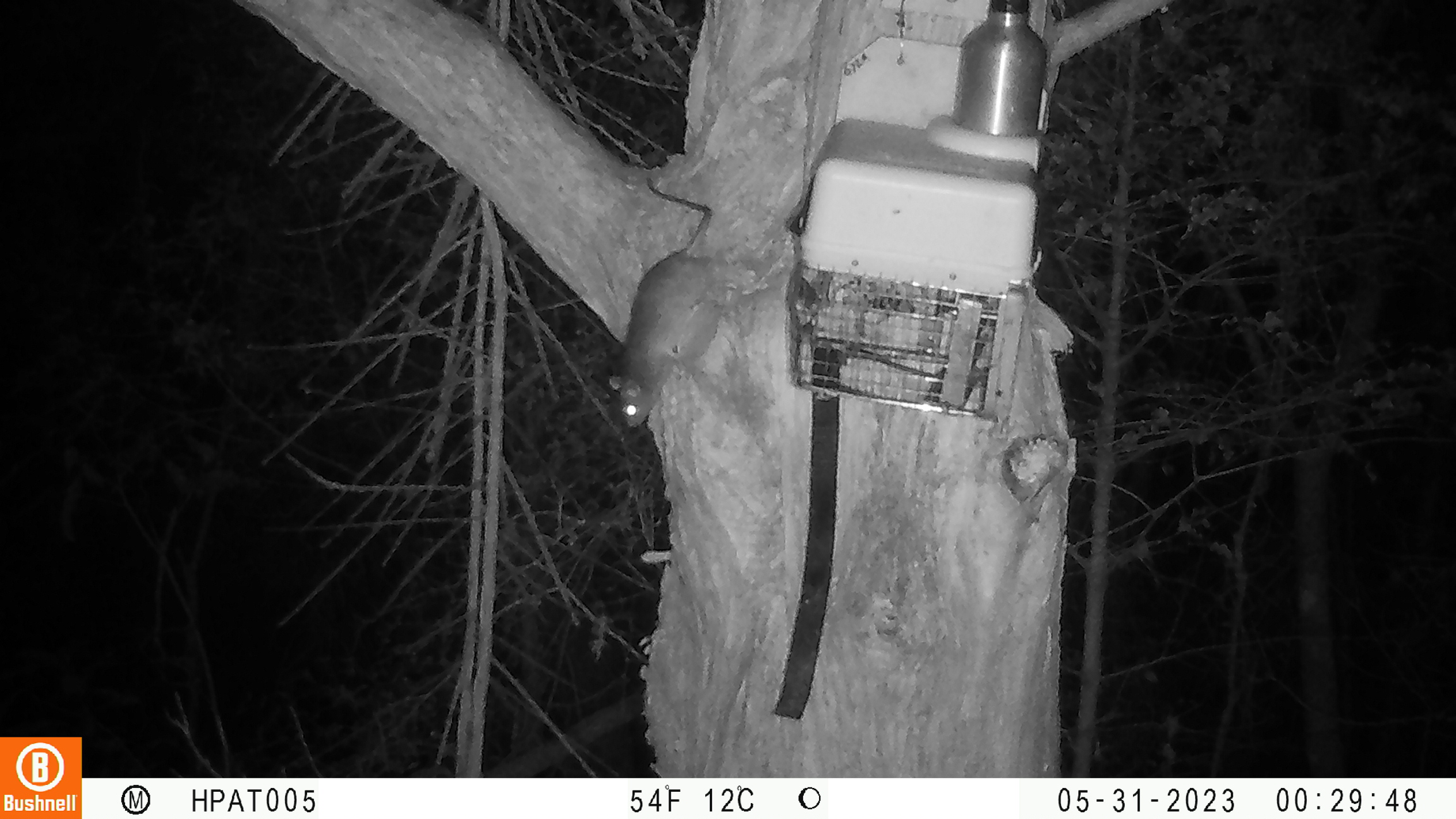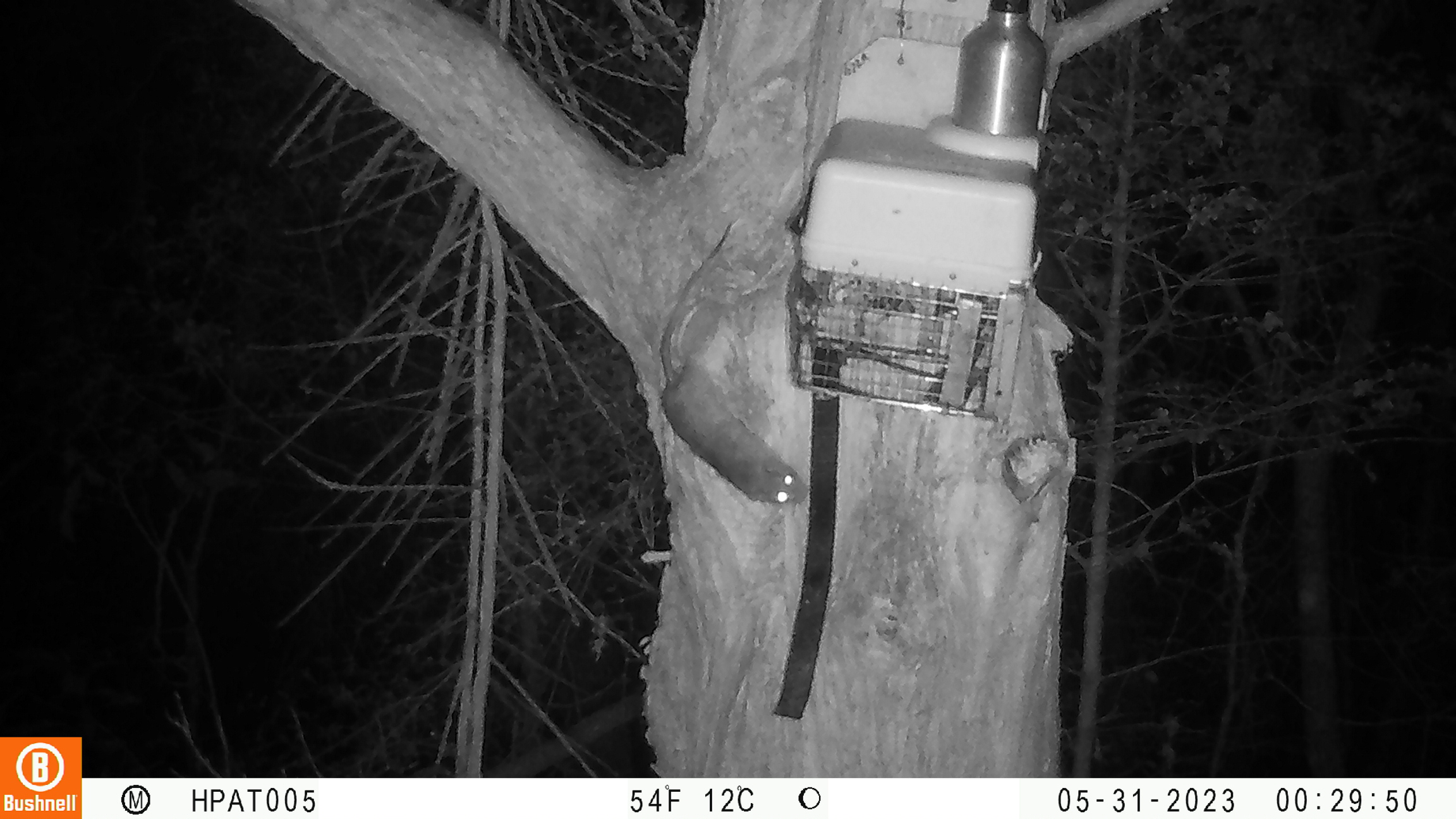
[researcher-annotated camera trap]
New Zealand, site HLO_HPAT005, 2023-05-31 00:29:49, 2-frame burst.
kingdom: Animalia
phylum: Chordata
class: Mammalia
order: Rodentia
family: Muridae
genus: Rattus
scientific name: Rattus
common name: rat